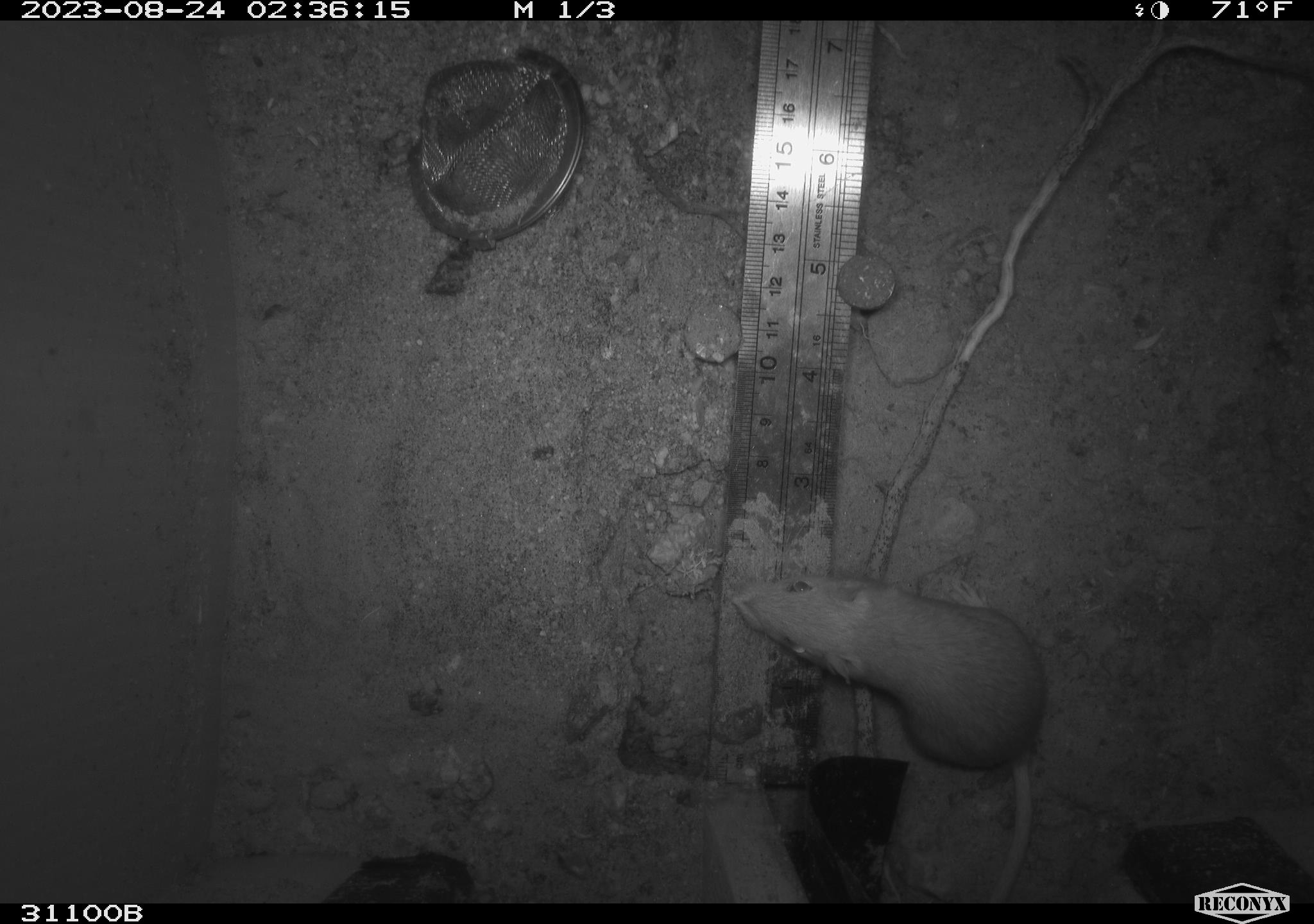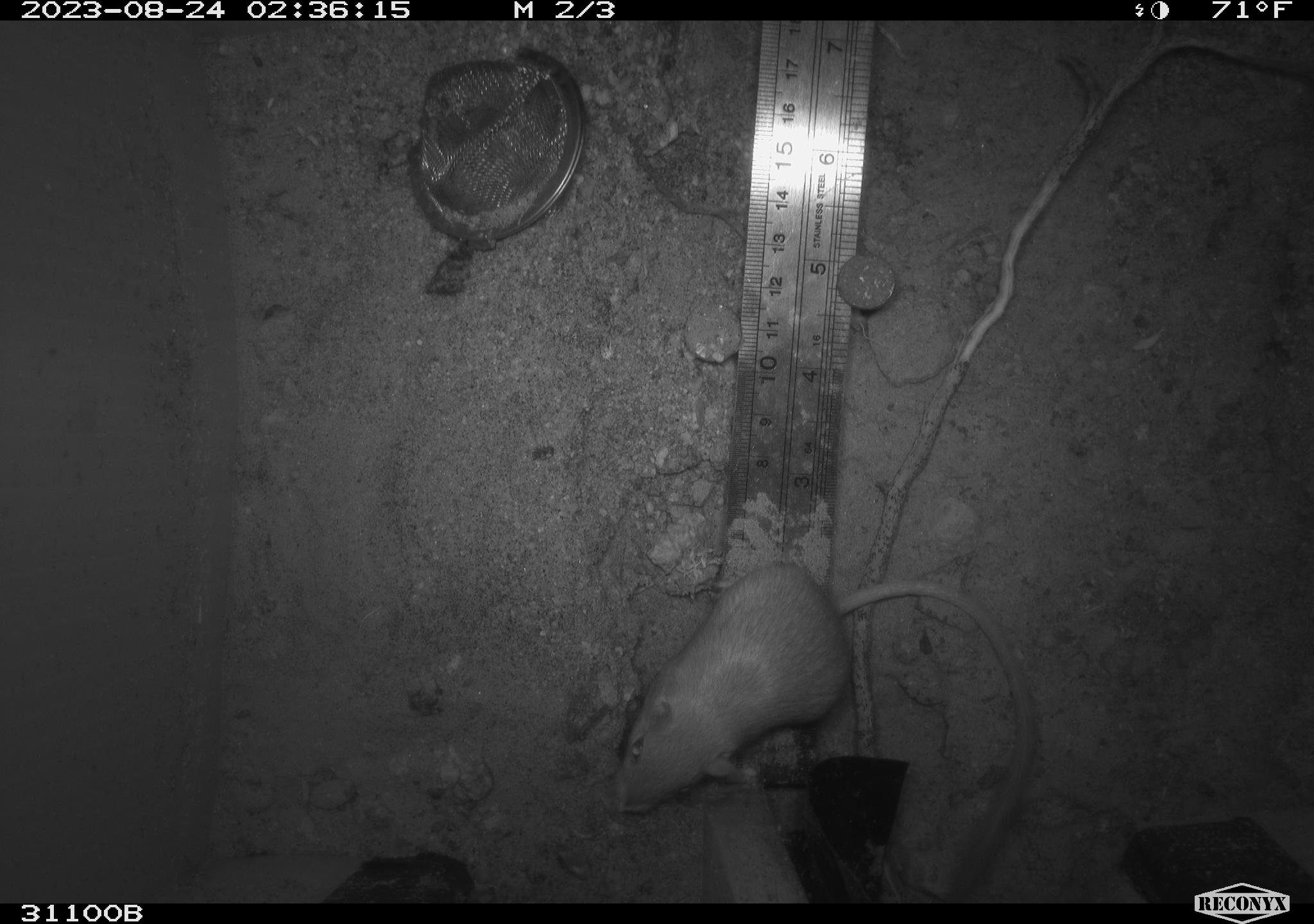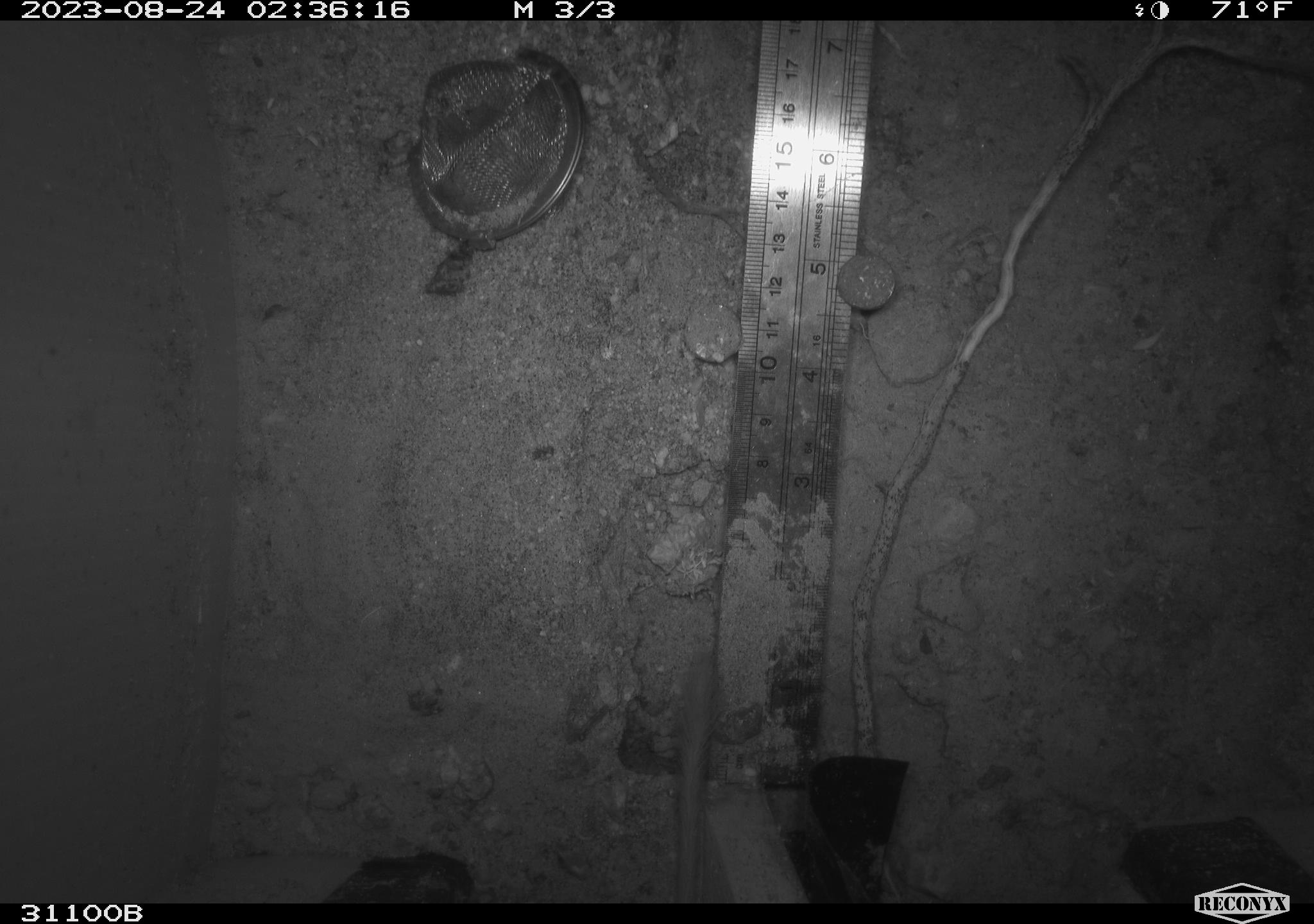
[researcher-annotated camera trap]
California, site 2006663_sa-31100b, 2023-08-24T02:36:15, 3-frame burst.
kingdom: Animalia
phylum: Chordata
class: Mammalia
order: Rodentia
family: Heteromyidae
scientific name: Heteromyidae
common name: kangaroo rats and pocket mice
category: heteromyidae family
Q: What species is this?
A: Heteromyidae family (kangaroo rats and pocket mice) (Heteromyidae).